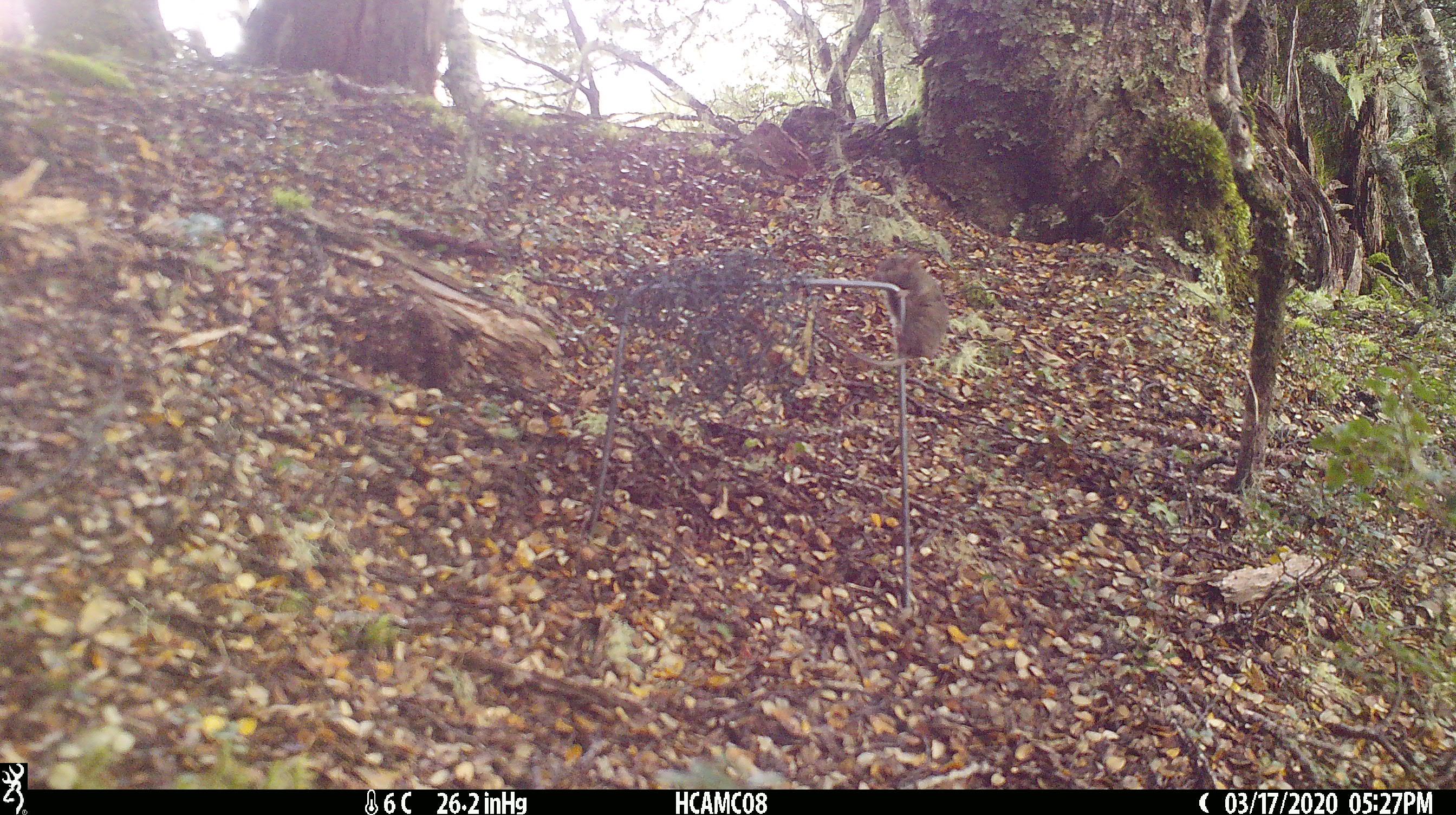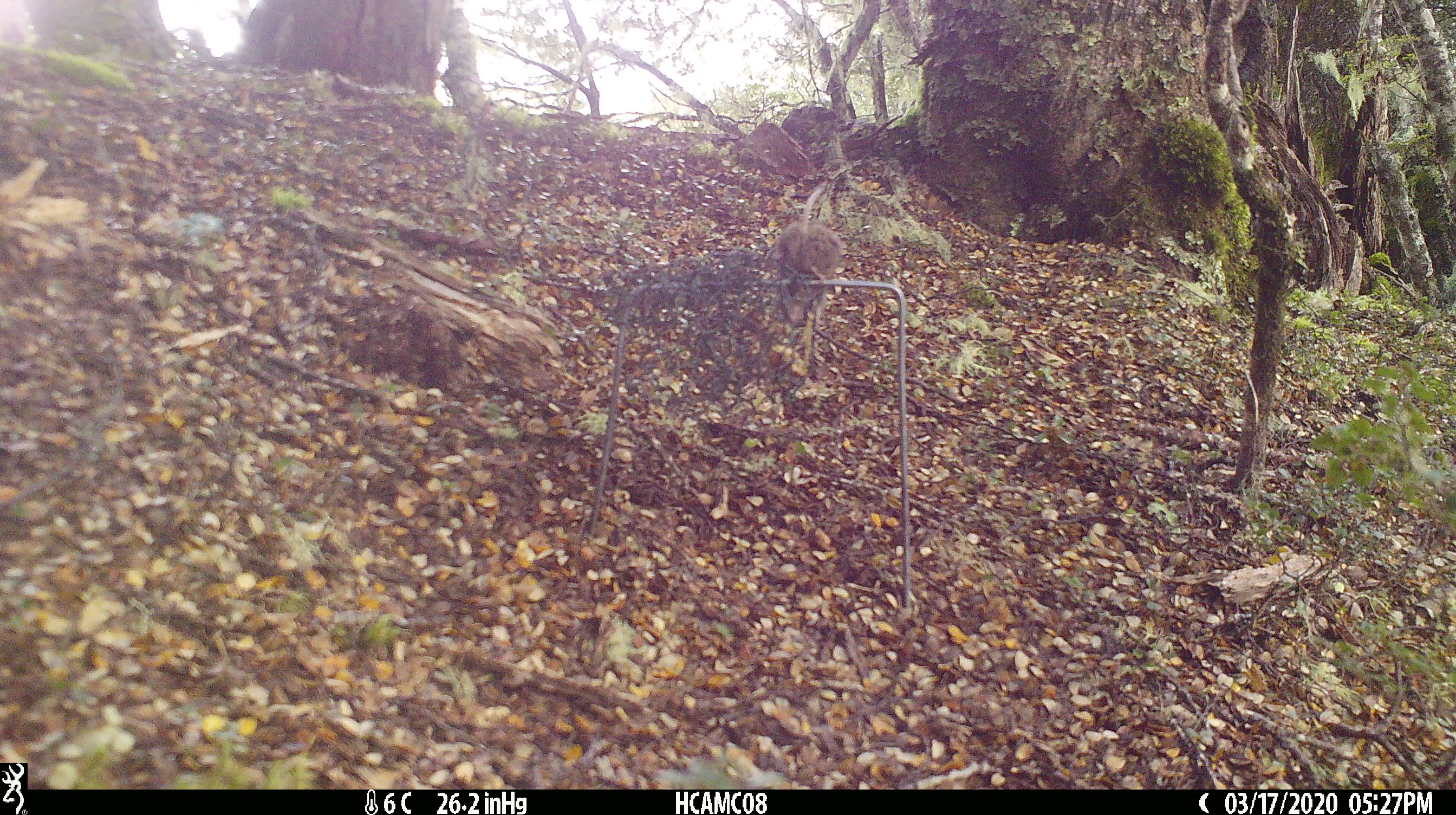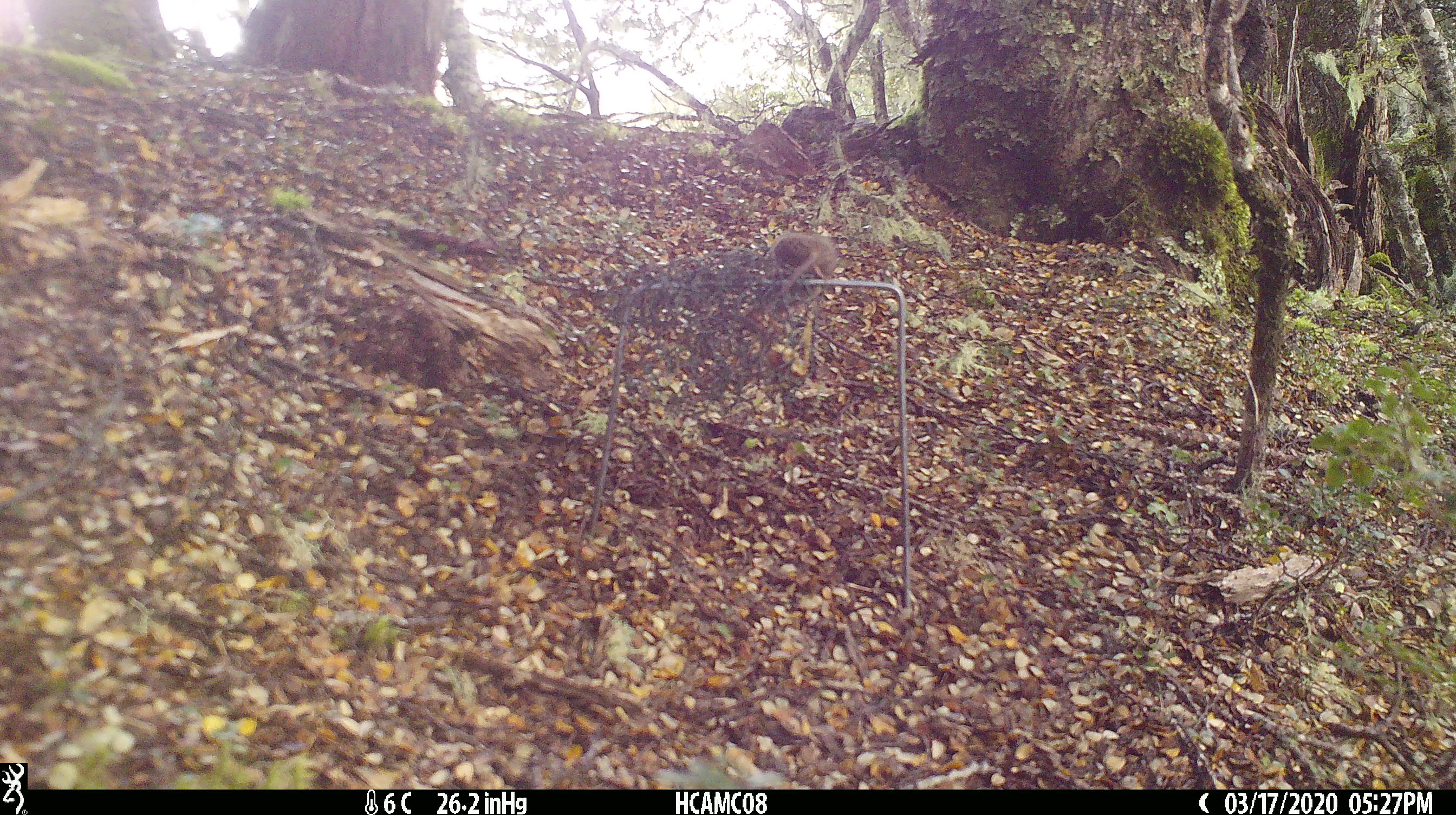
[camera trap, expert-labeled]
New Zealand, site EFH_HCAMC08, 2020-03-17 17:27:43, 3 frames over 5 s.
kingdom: Animalia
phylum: Chordata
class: Mammalia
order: Rodentia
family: Muridae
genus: Mus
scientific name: Mus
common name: mouse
Mouse (Mus).